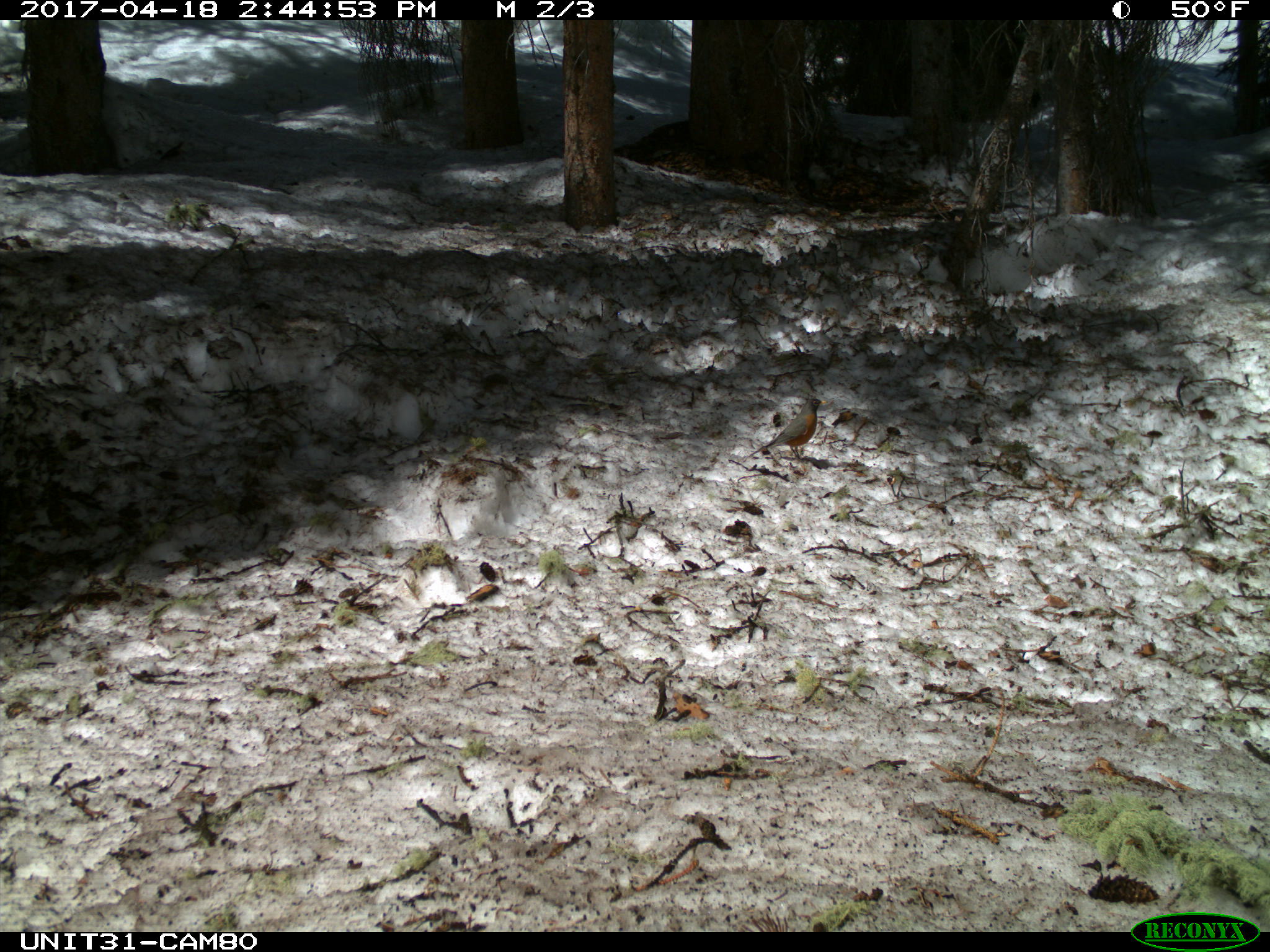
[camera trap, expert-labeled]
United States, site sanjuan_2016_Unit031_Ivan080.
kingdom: Animalia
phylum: Chordata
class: Aves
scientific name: Aves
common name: birds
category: unidentified bird